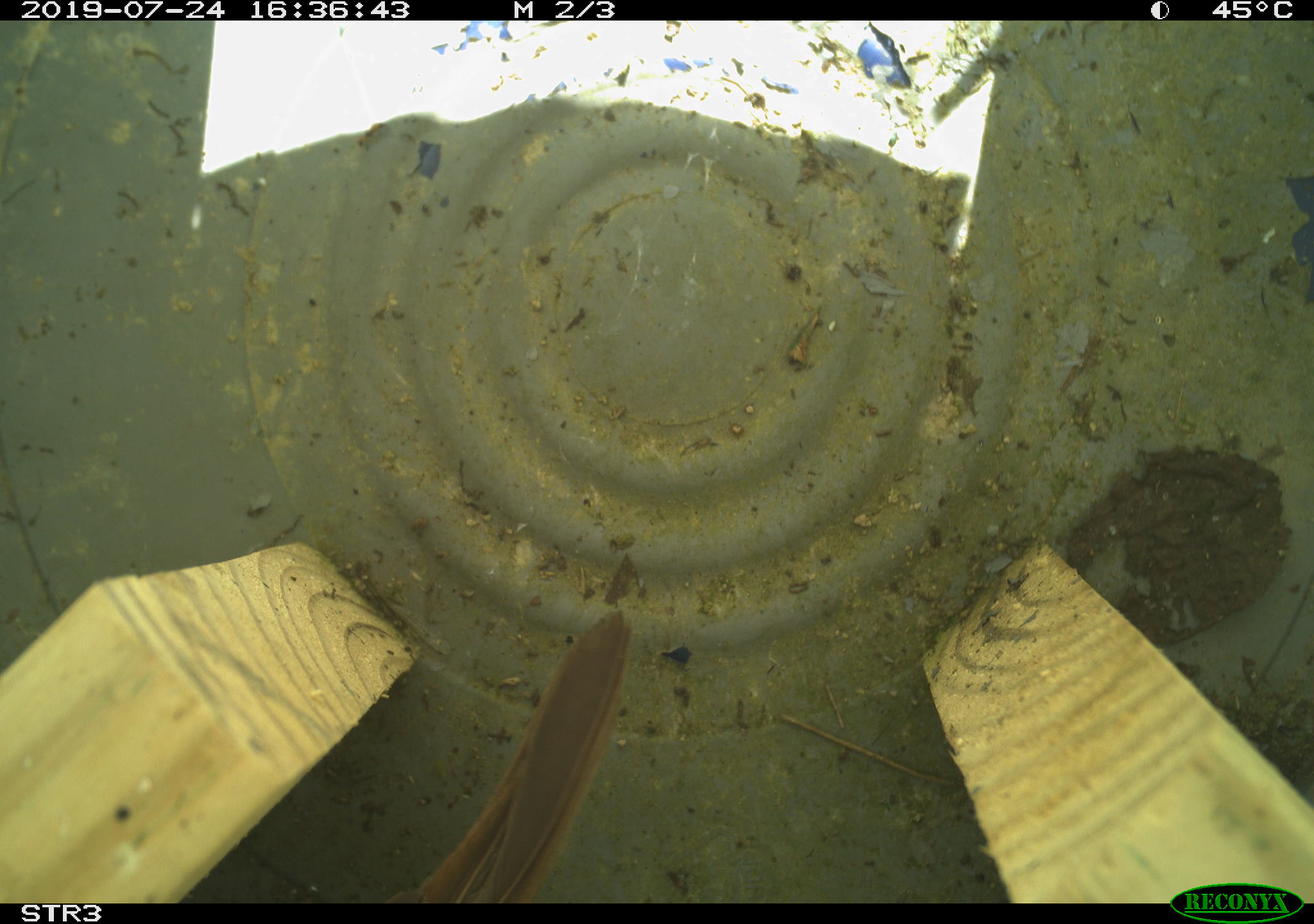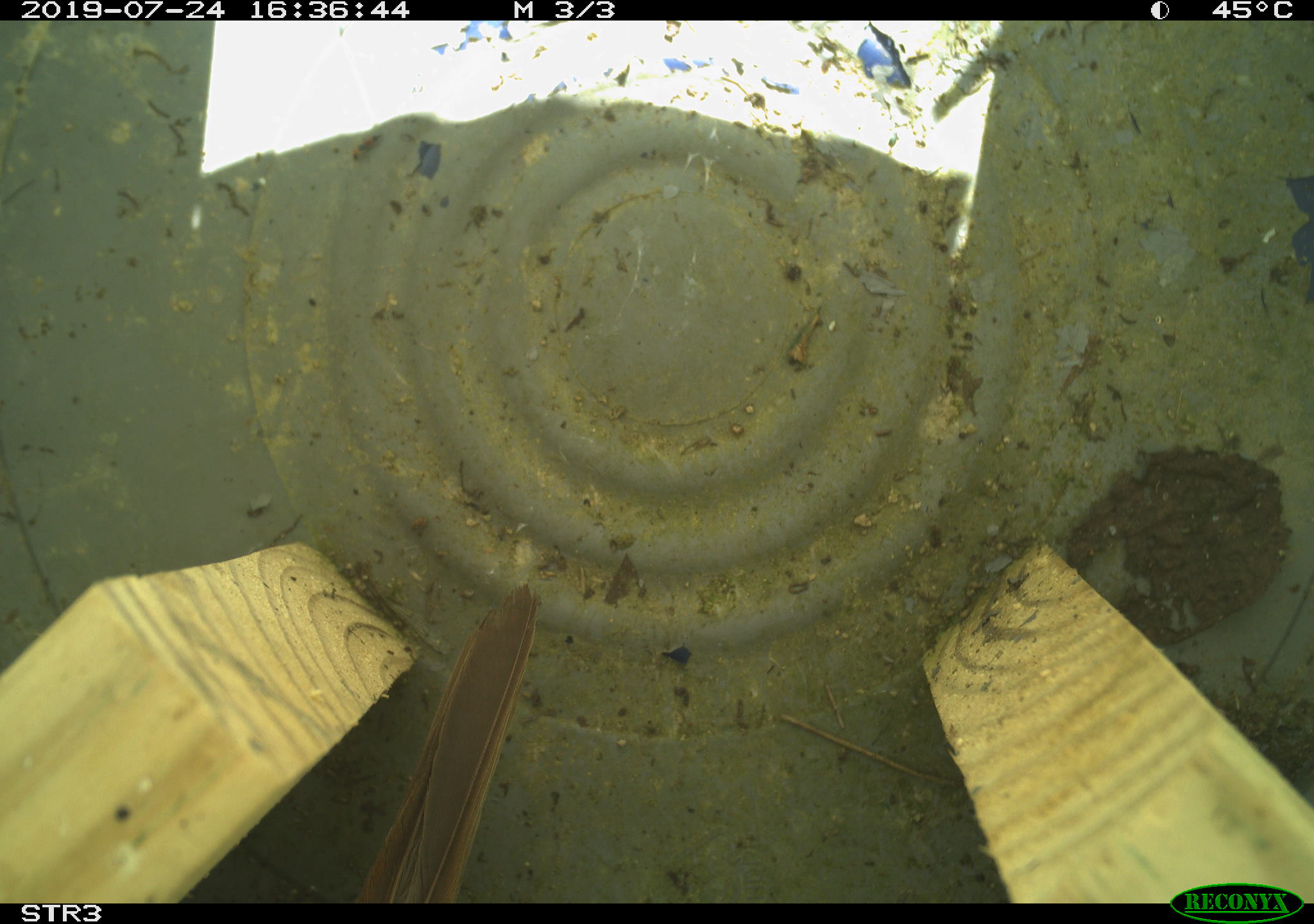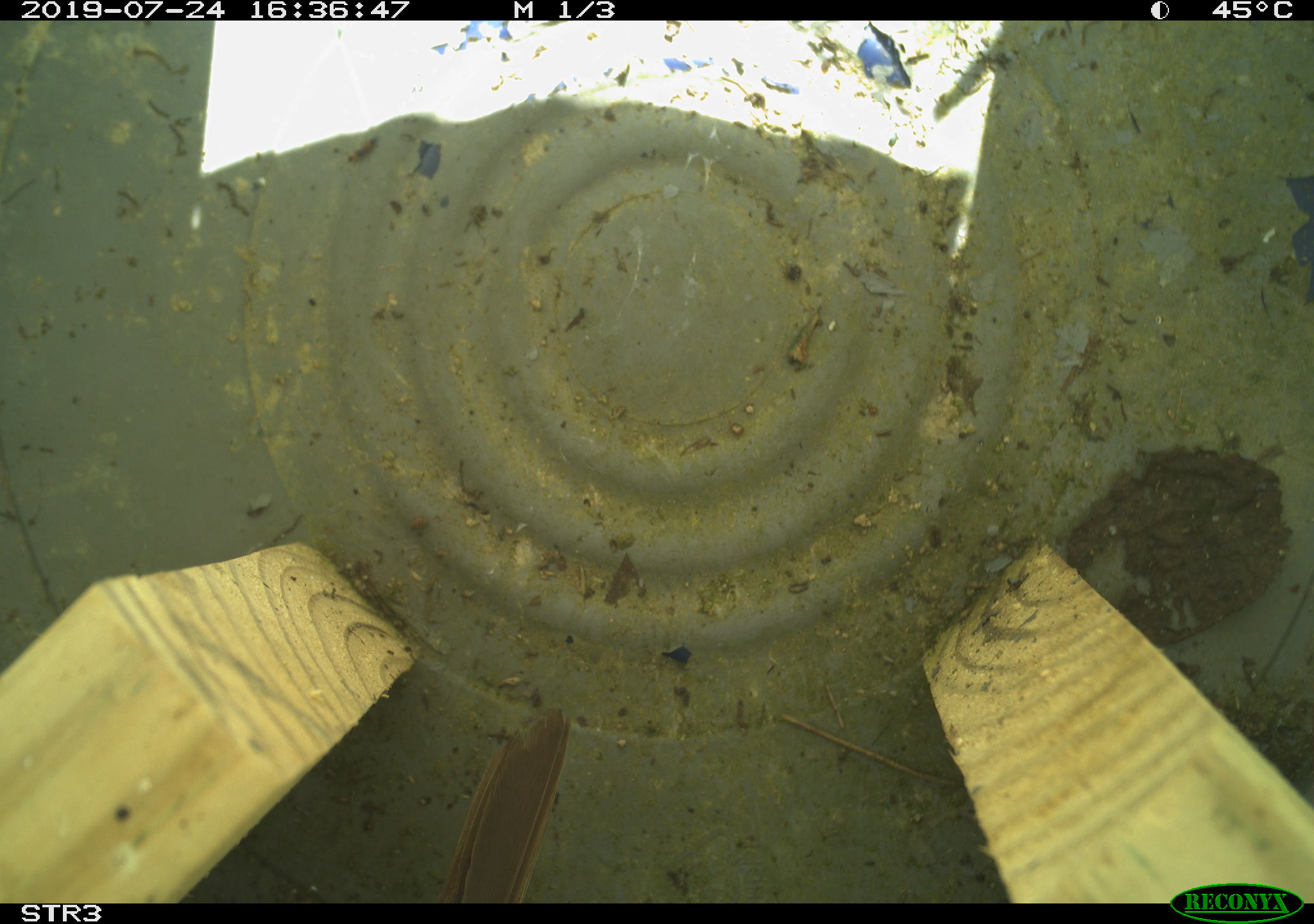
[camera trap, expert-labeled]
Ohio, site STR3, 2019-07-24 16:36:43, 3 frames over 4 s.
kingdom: Animalia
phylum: Chordata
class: Aves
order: Passeriformes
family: Passerellidae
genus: Melospiza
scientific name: Melospiza melodia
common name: song sparrow